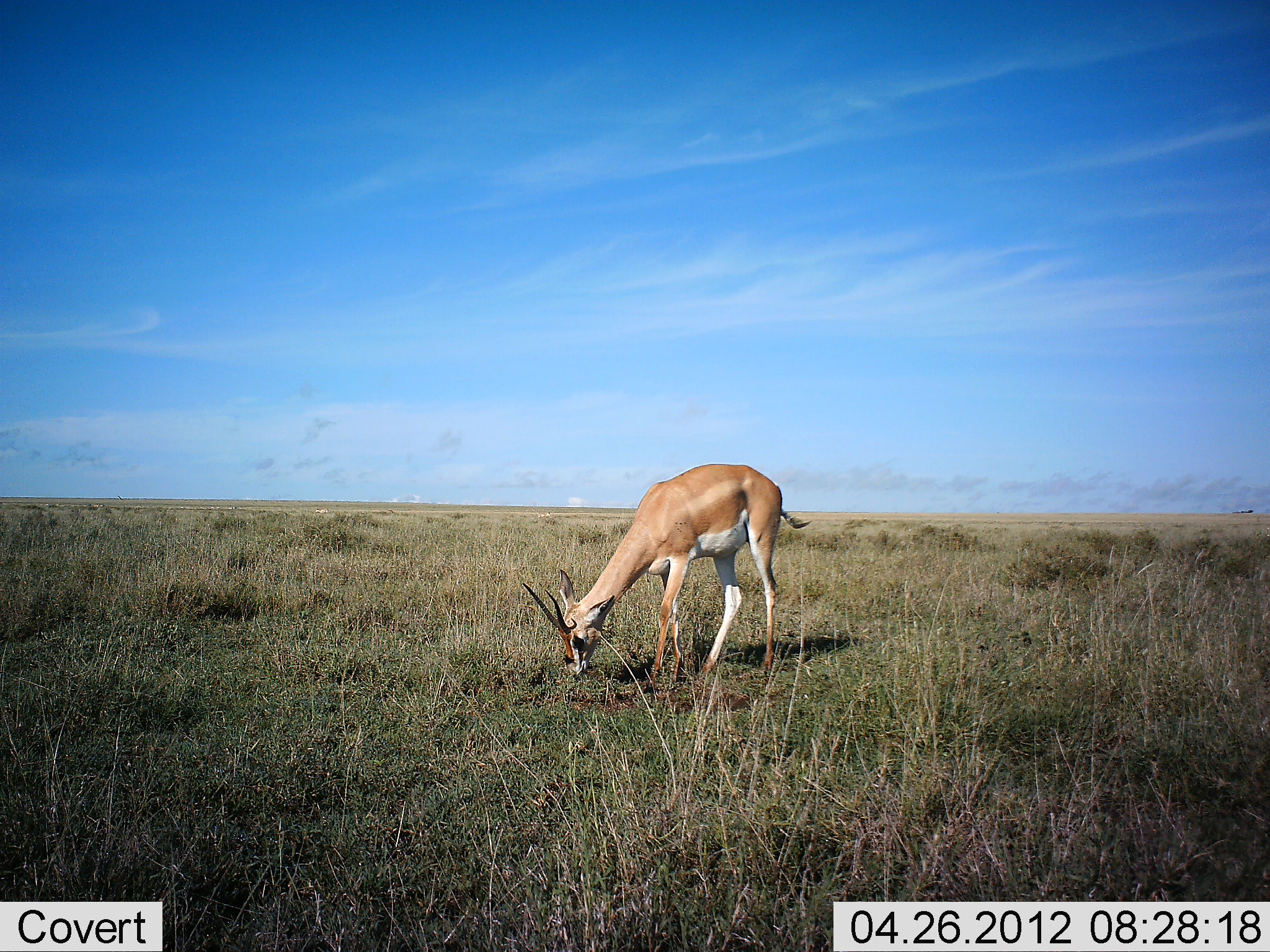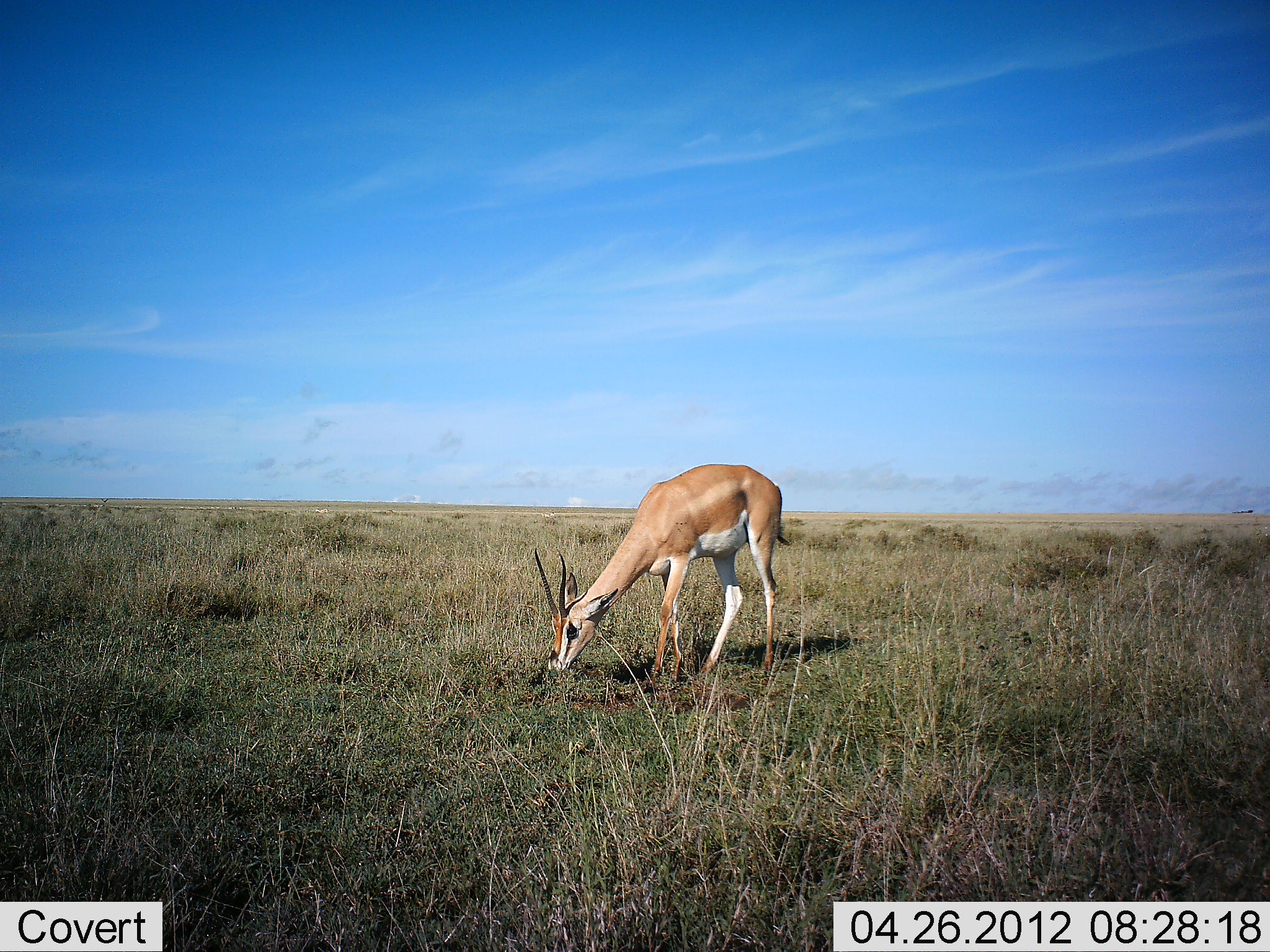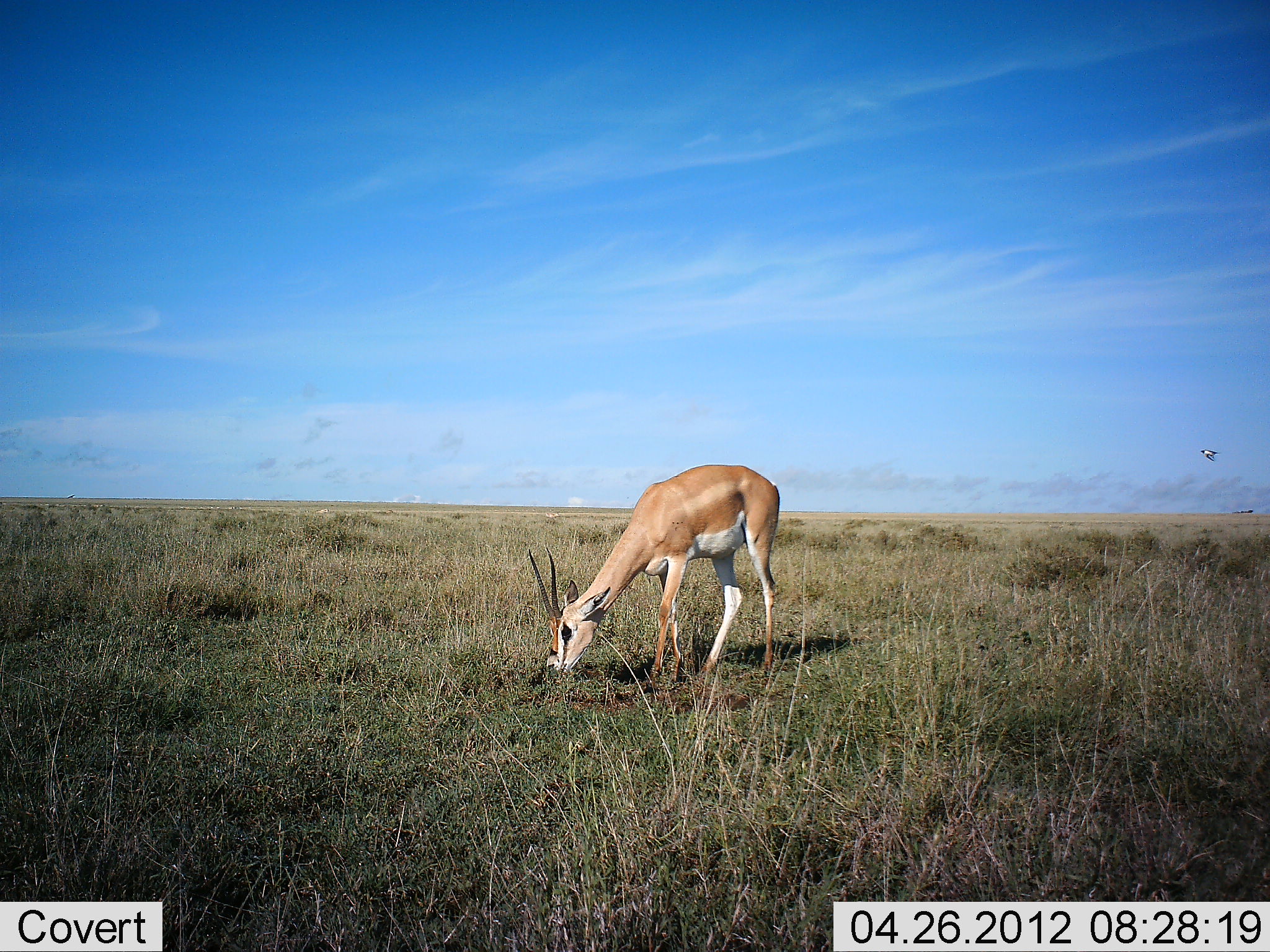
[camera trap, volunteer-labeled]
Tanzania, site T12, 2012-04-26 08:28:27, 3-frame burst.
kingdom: Animalia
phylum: Chordata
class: Mammalia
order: Artiodactyla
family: Bovidae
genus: Nanger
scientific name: Nanger granti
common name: grant's gazelle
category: gazellegrants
Gazellegrants (grant's gazelle) (Nanger granti), count 1. Behavior (volunteer vote fractions): standing 6%, resting 0%, moving 0%, interacting 0%. Young present (vote fraction): 0%. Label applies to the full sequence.